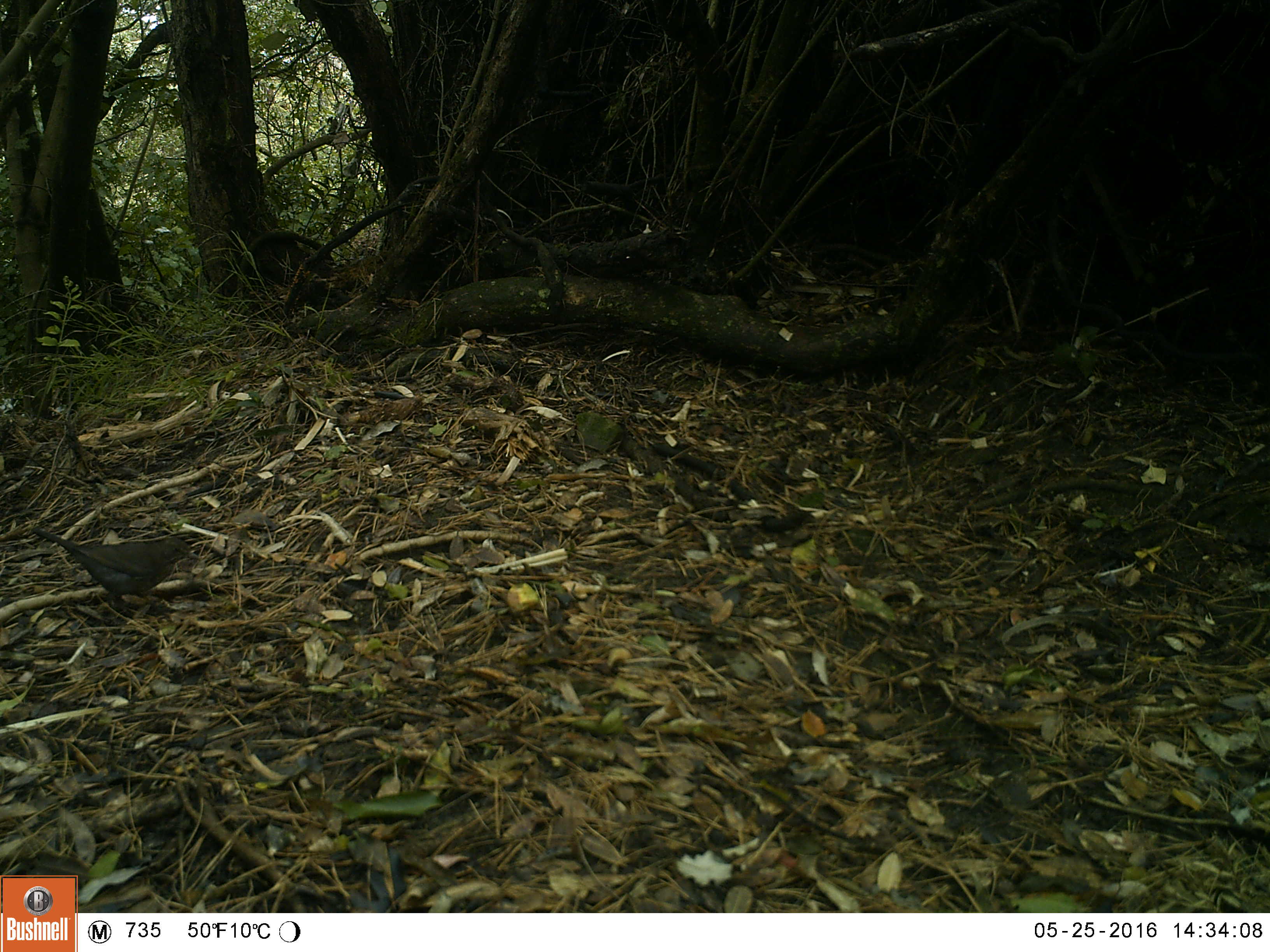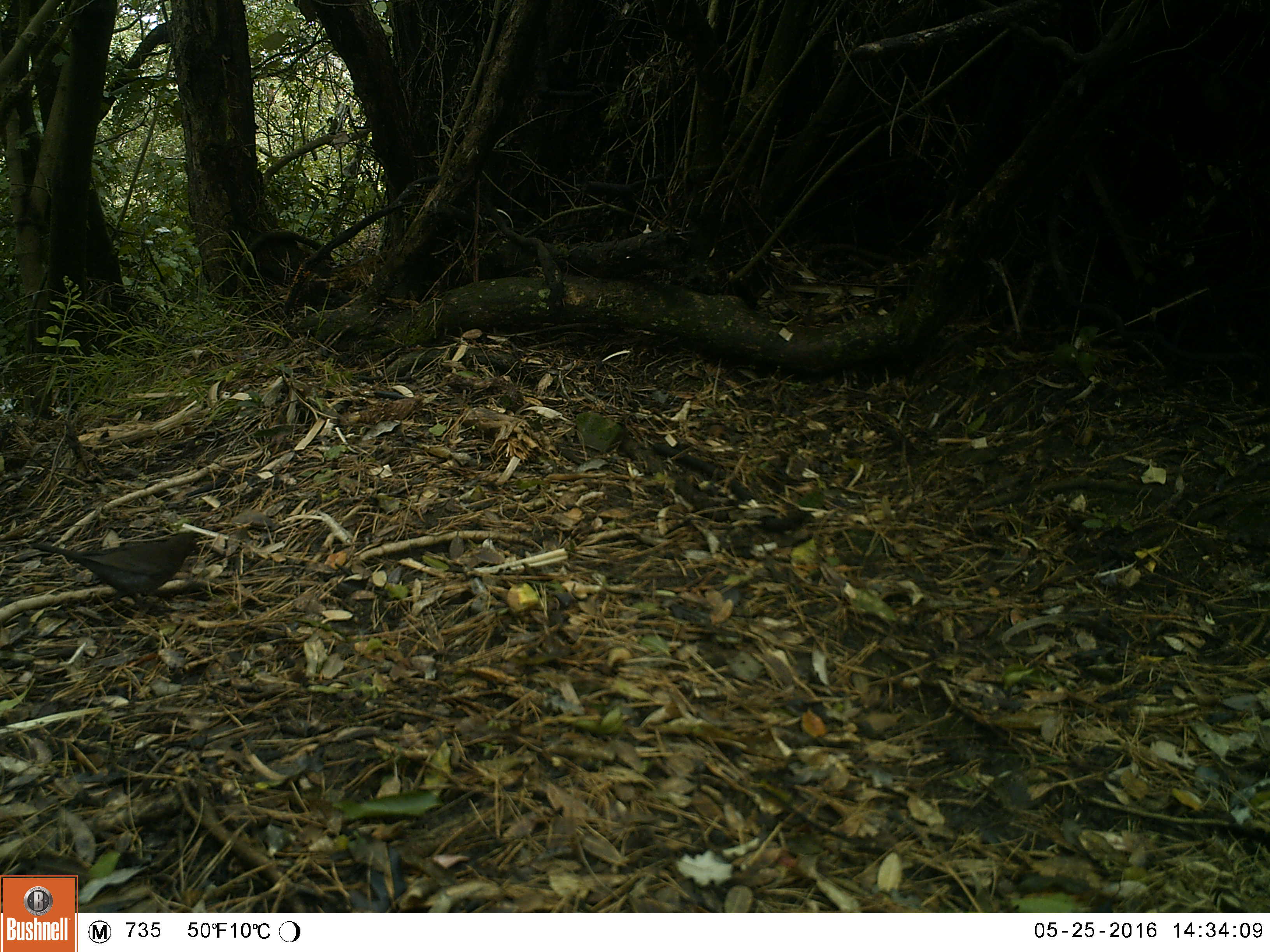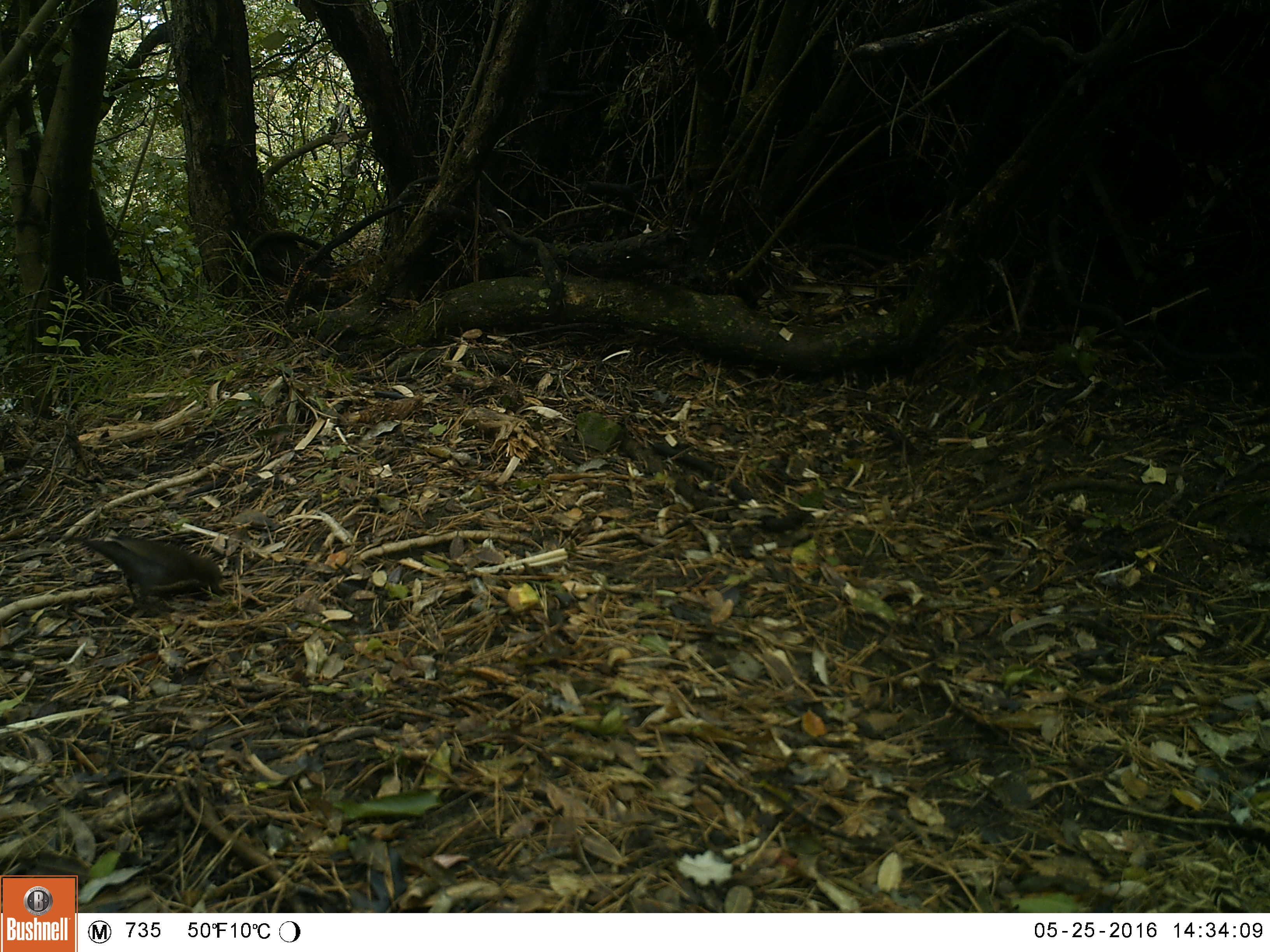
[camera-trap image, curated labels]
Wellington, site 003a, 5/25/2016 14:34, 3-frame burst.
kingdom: Animalia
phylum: Chordata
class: Aves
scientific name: Aves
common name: bird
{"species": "bird (Aves)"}